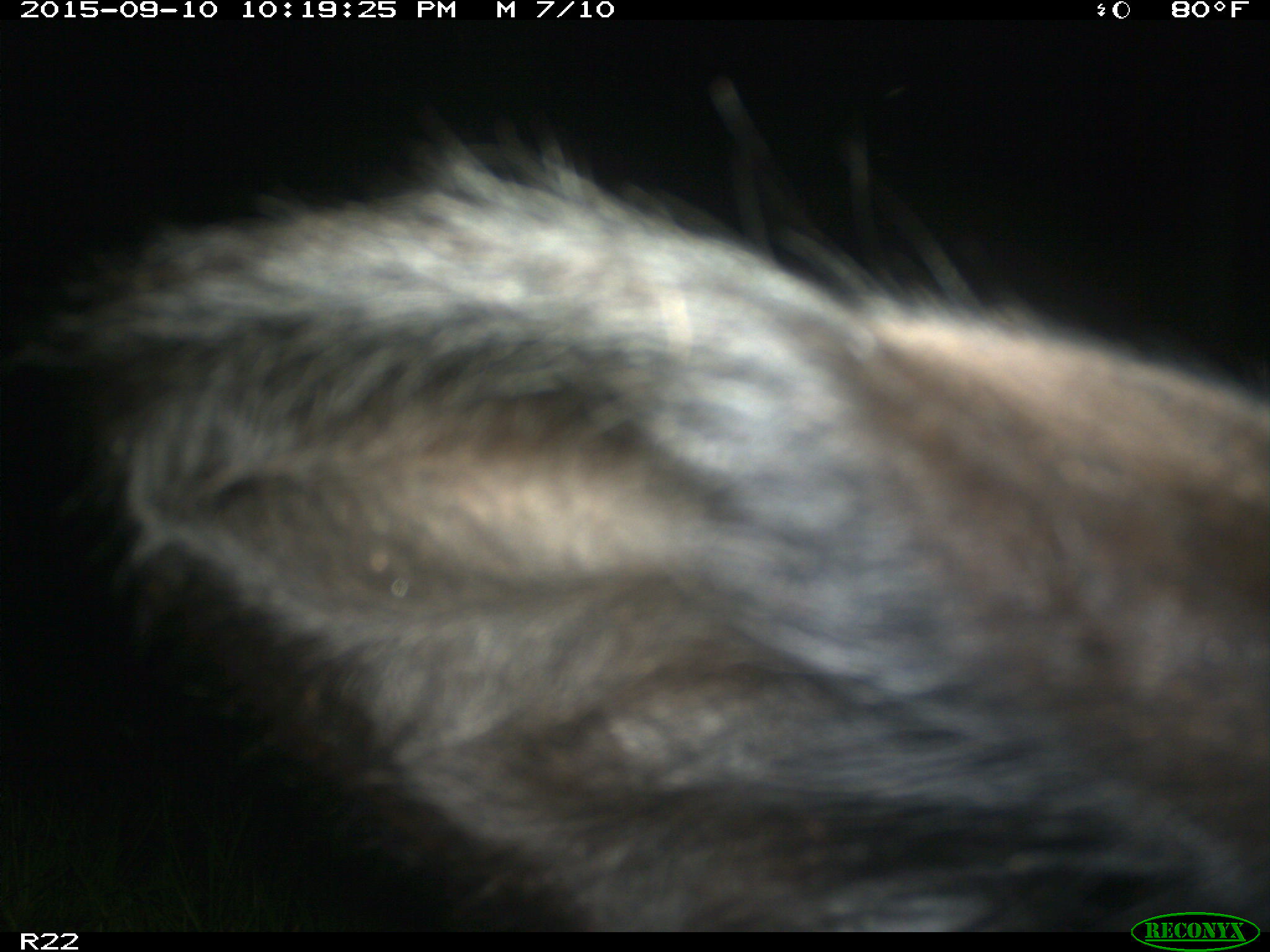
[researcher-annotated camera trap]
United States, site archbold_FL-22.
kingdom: Animalia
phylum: Chordata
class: Mammalia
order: Artiodactyla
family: Bovidae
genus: Bos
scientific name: Bos taurus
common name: domestic cow